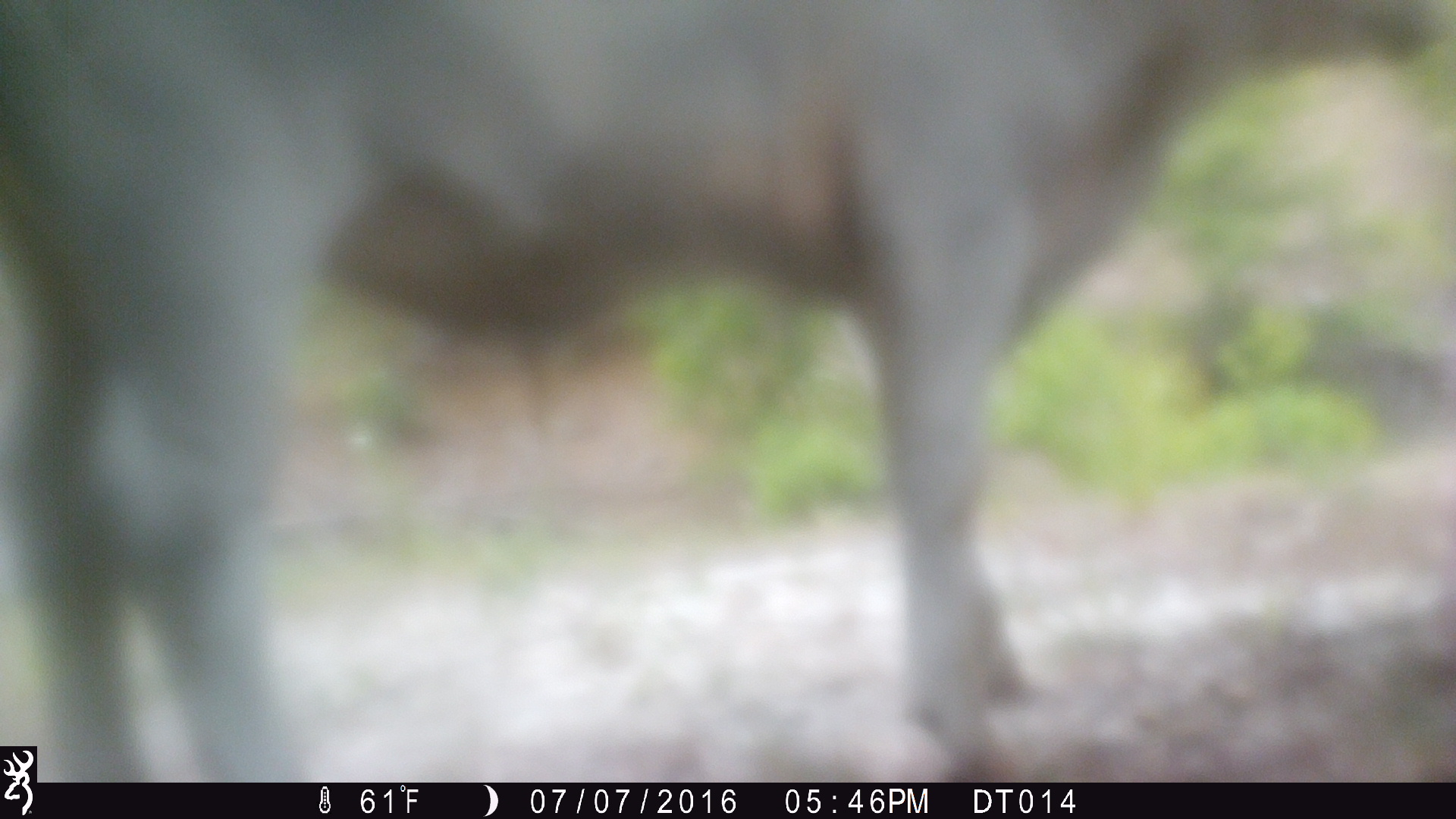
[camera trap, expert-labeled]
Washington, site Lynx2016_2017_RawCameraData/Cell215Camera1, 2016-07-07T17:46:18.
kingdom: Animalia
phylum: Chordata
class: Mammalia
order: Artiodactyla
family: Bovidae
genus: Bos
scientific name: Bos taurus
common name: domestic cattle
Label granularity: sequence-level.